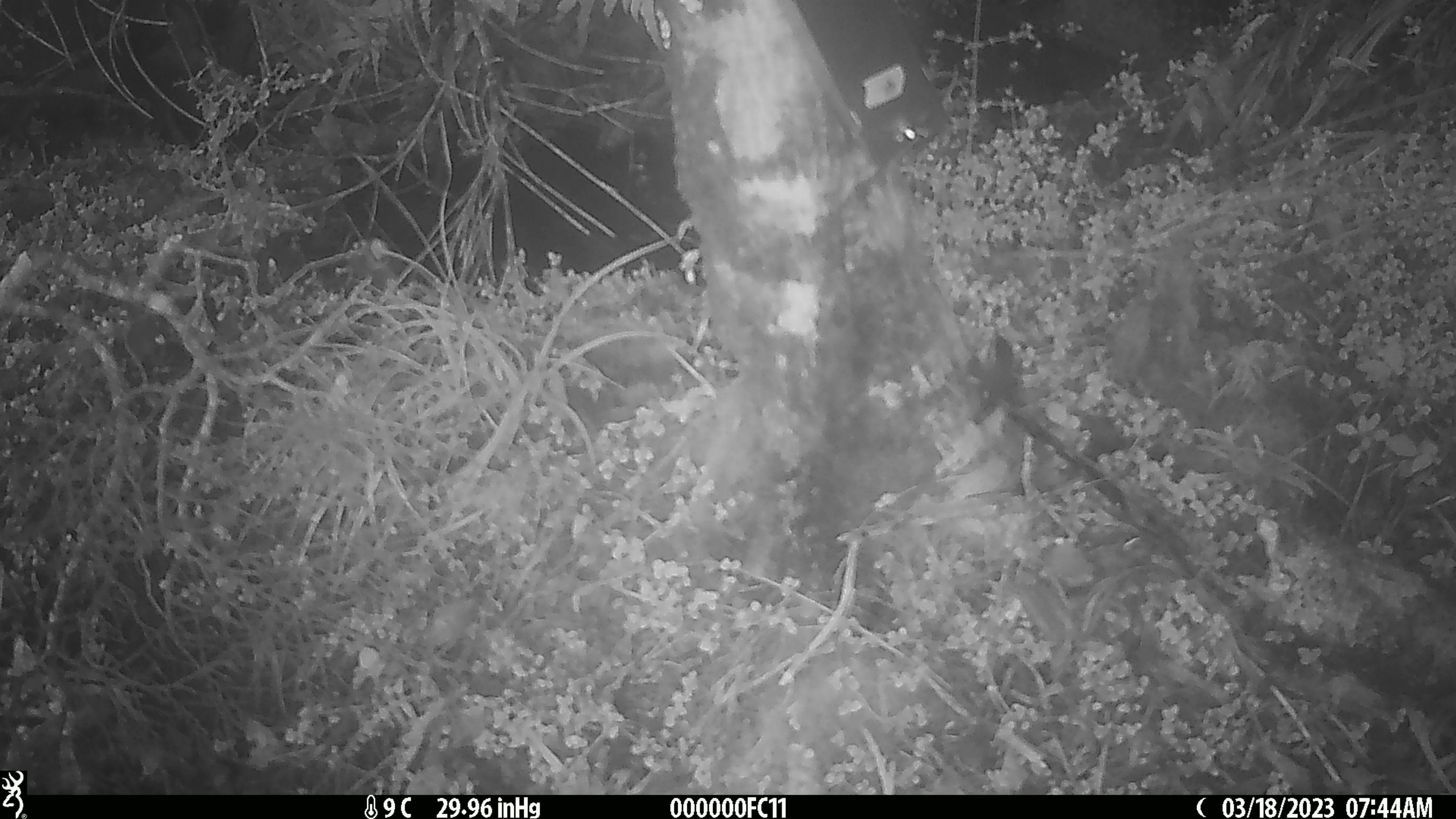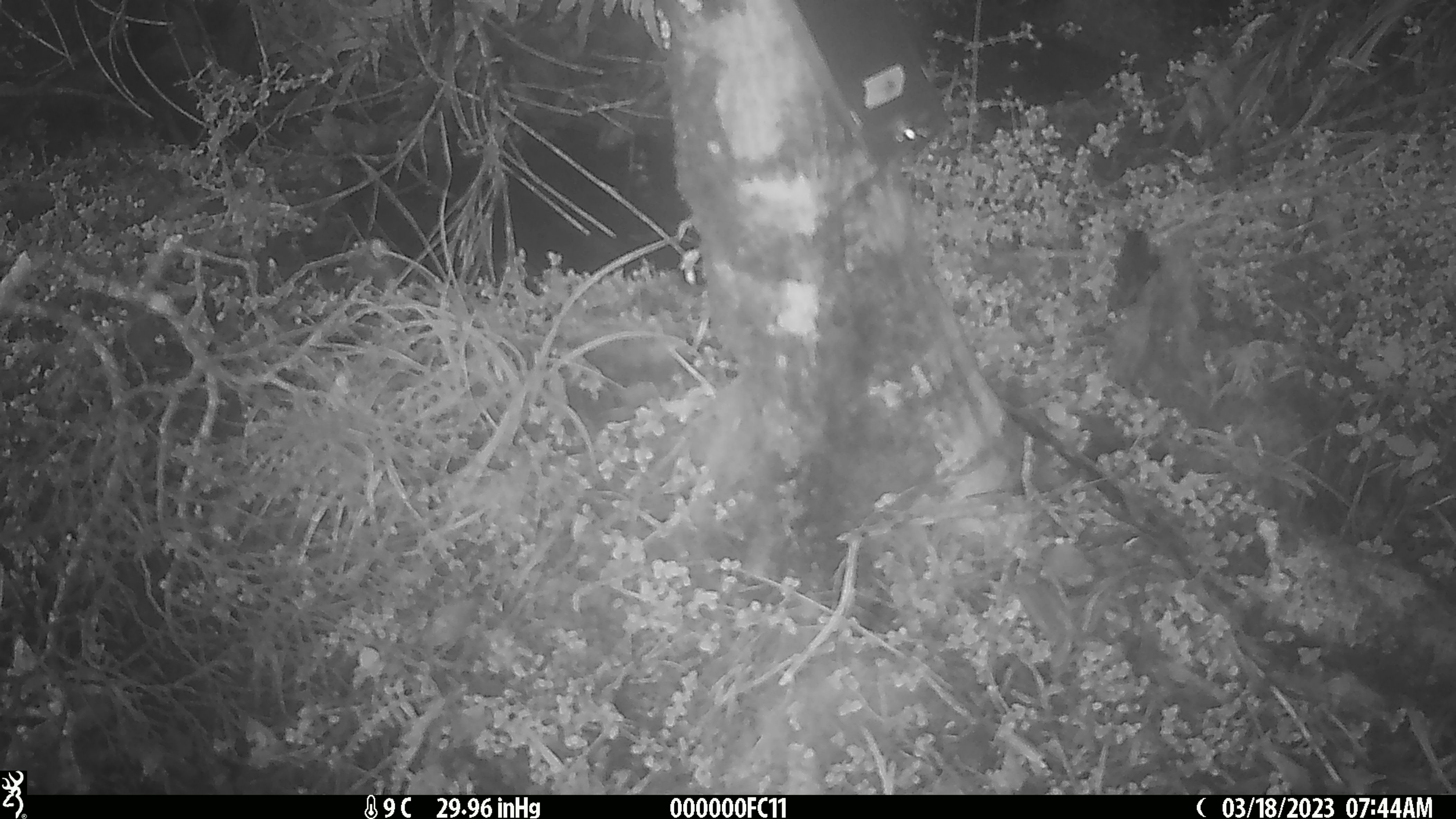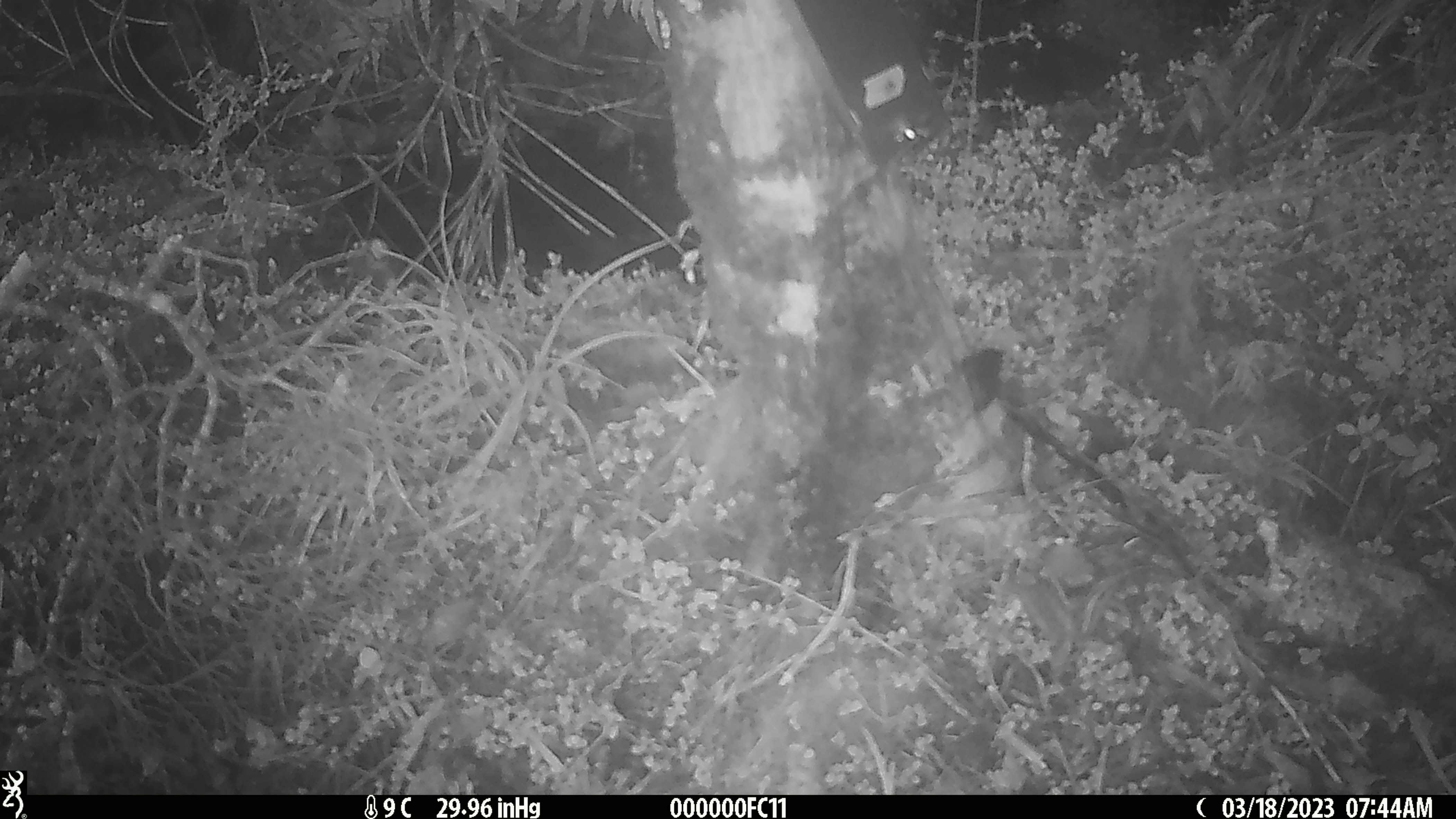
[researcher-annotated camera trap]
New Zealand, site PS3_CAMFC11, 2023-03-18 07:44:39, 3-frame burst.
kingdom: Animalia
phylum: Chordata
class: Aves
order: Passeriformes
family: Acanthisittidae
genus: Acanthisitta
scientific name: Acanthisitta chloris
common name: rifleman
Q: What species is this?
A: Rifleman (Acanthisitta chloris).